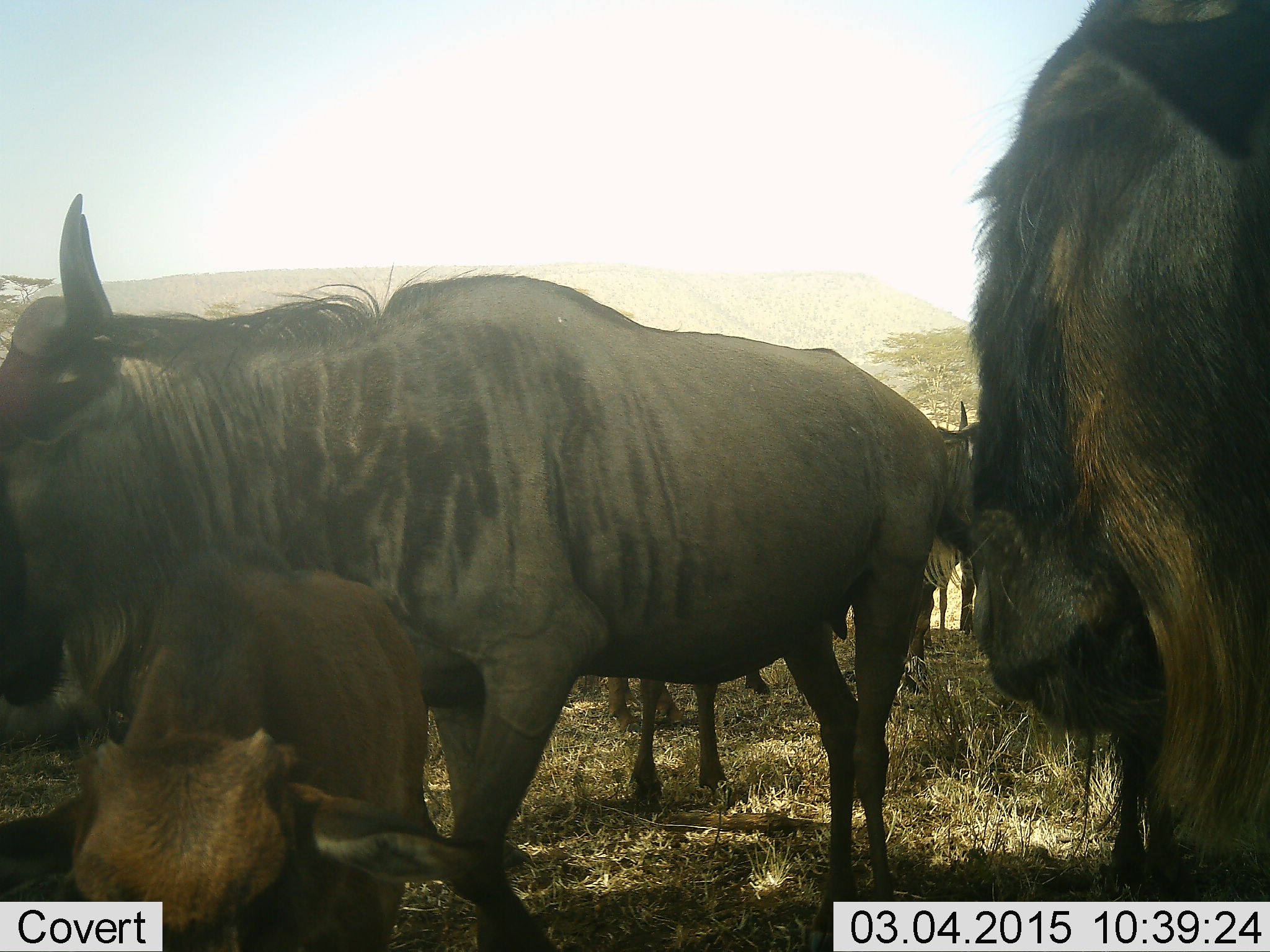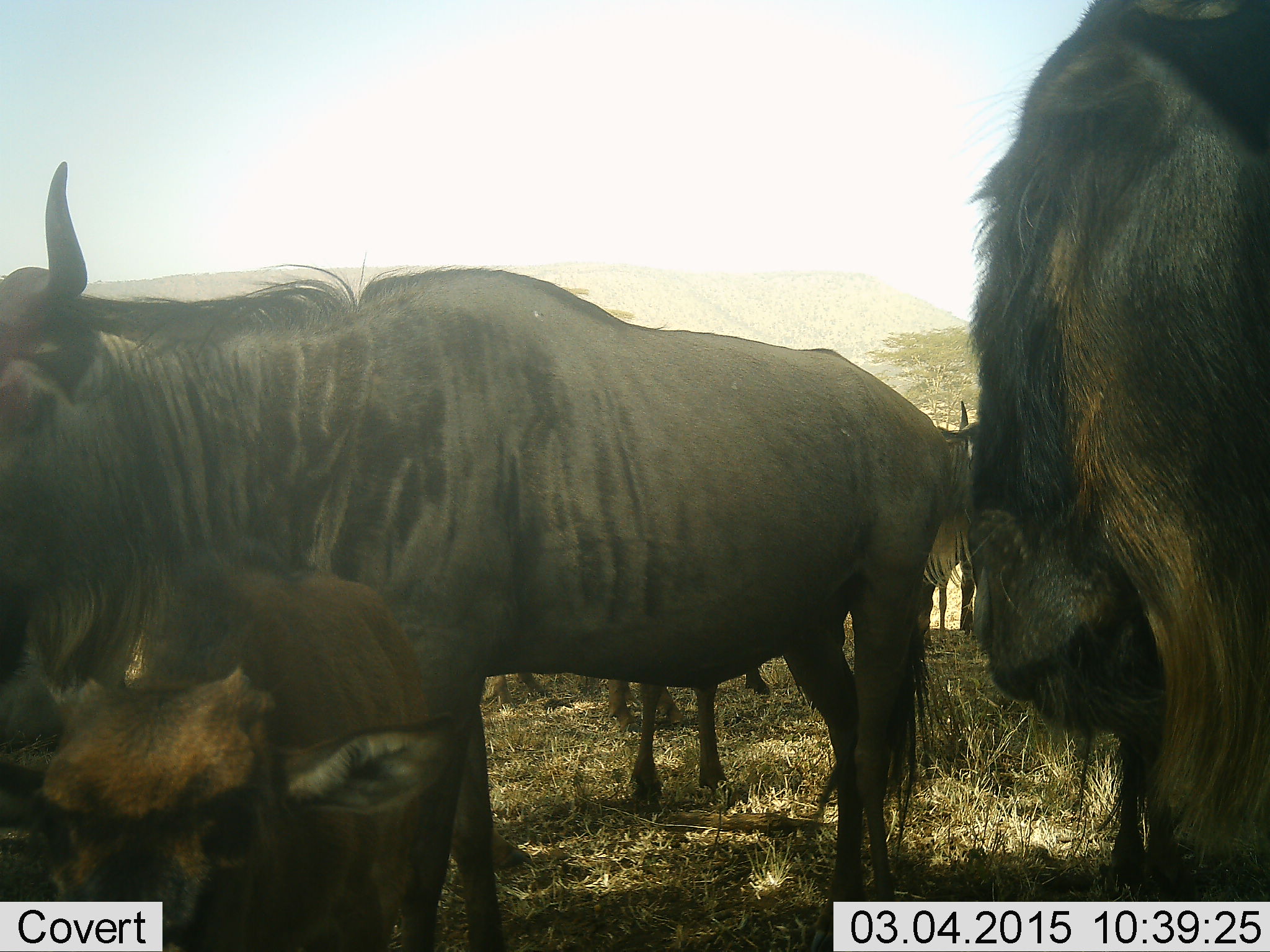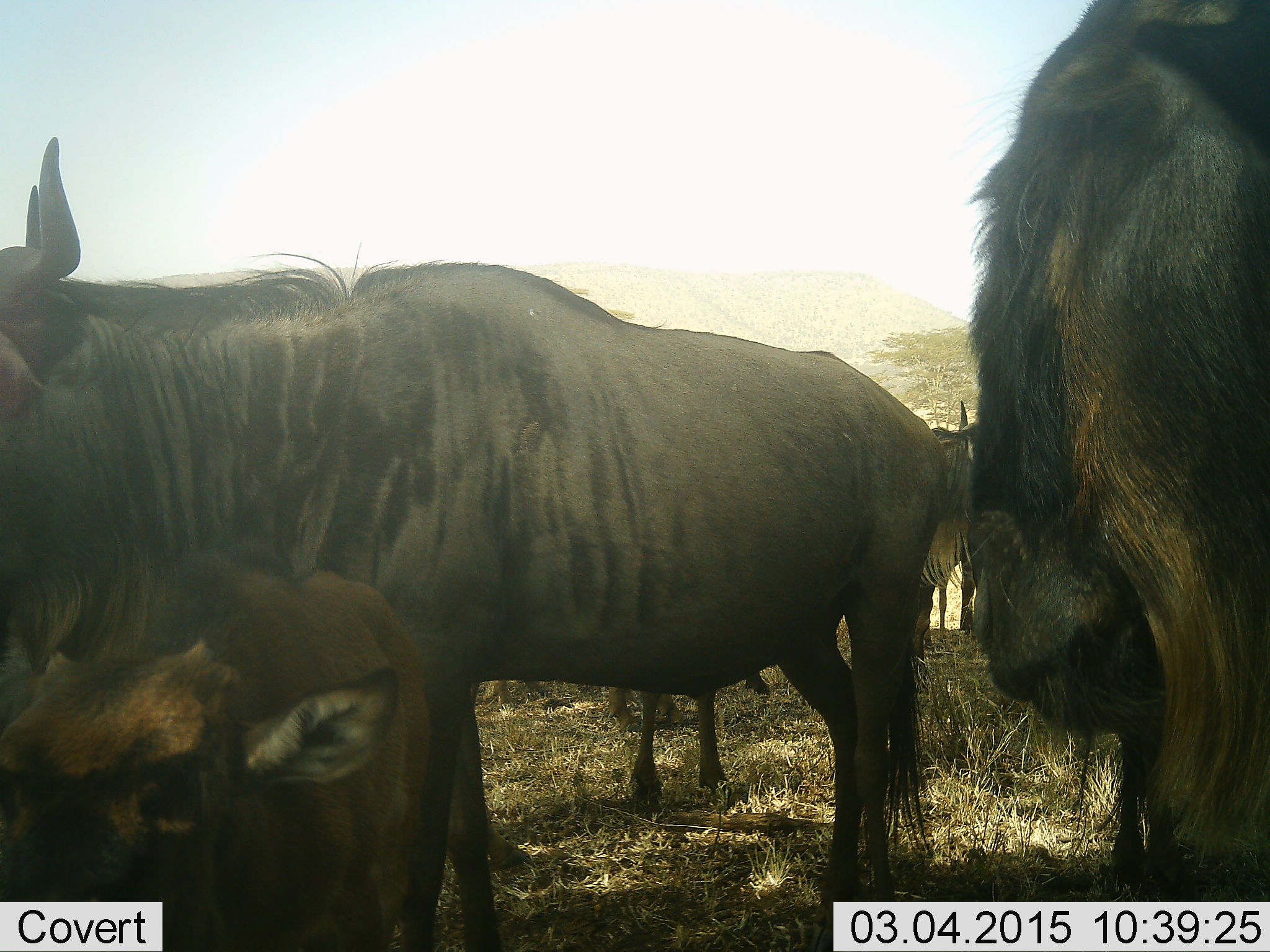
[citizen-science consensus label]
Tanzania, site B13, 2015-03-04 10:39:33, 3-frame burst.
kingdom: Animalia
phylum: Chordata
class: Mammalia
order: Artiodactyla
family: Bovidae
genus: Connochaetes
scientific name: Connochaetes taurinus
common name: blue wildebeest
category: wildebeest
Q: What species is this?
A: Wildebeest (blue wildebeest) (Connochaetes taurinus).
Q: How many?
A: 7.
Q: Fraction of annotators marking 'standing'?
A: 90%.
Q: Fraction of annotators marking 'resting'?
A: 30%.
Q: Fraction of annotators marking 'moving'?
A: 20%.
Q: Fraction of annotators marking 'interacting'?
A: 0%.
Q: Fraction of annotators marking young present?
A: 80%.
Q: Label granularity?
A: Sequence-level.